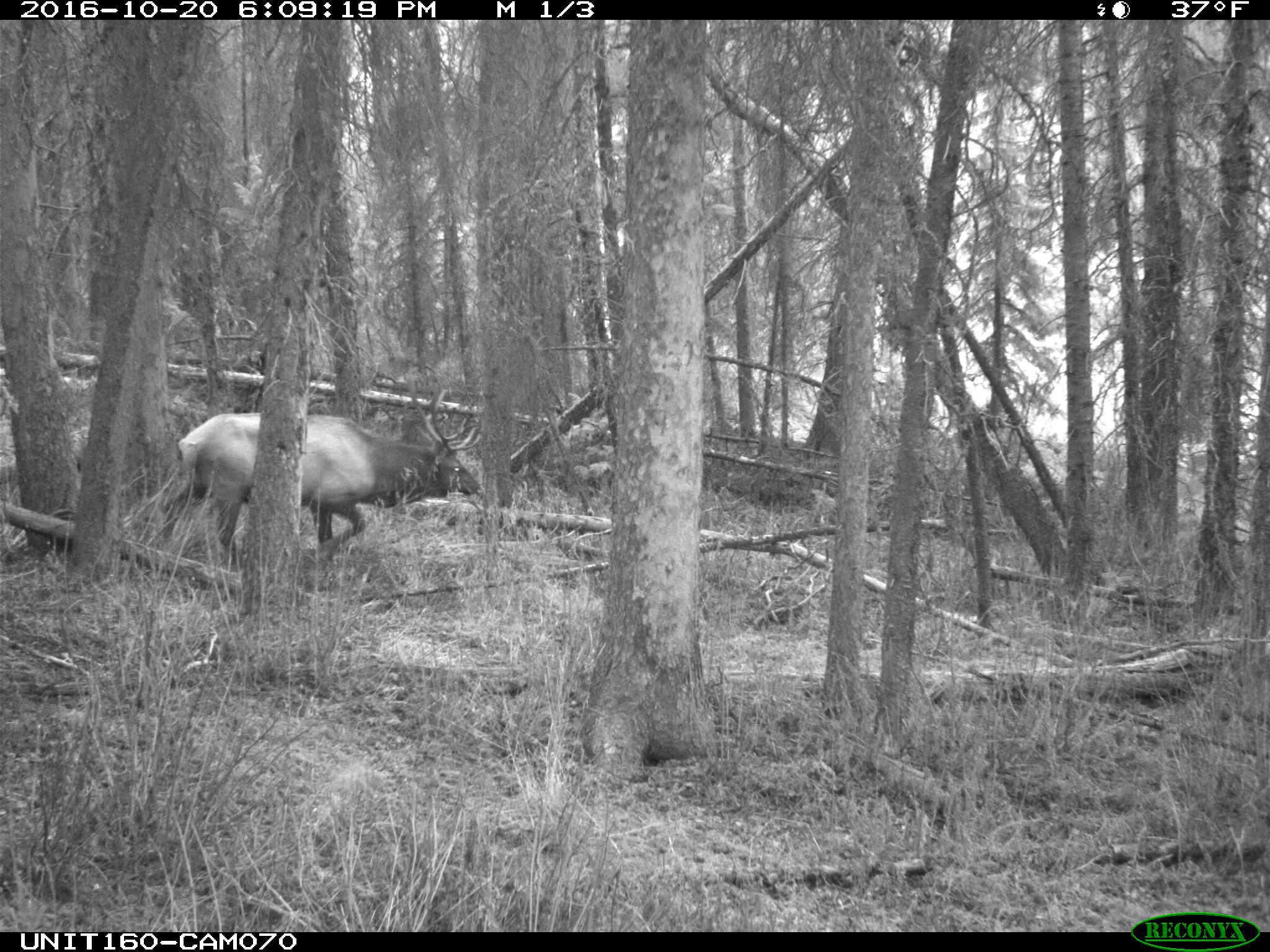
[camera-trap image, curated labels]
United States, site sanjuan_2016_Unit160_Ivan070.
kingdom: Animalia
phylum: Chordata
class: Mammalia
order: Artiodactyla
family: Cervidae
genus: Cervus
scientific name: Cervus elaphus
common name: red deer